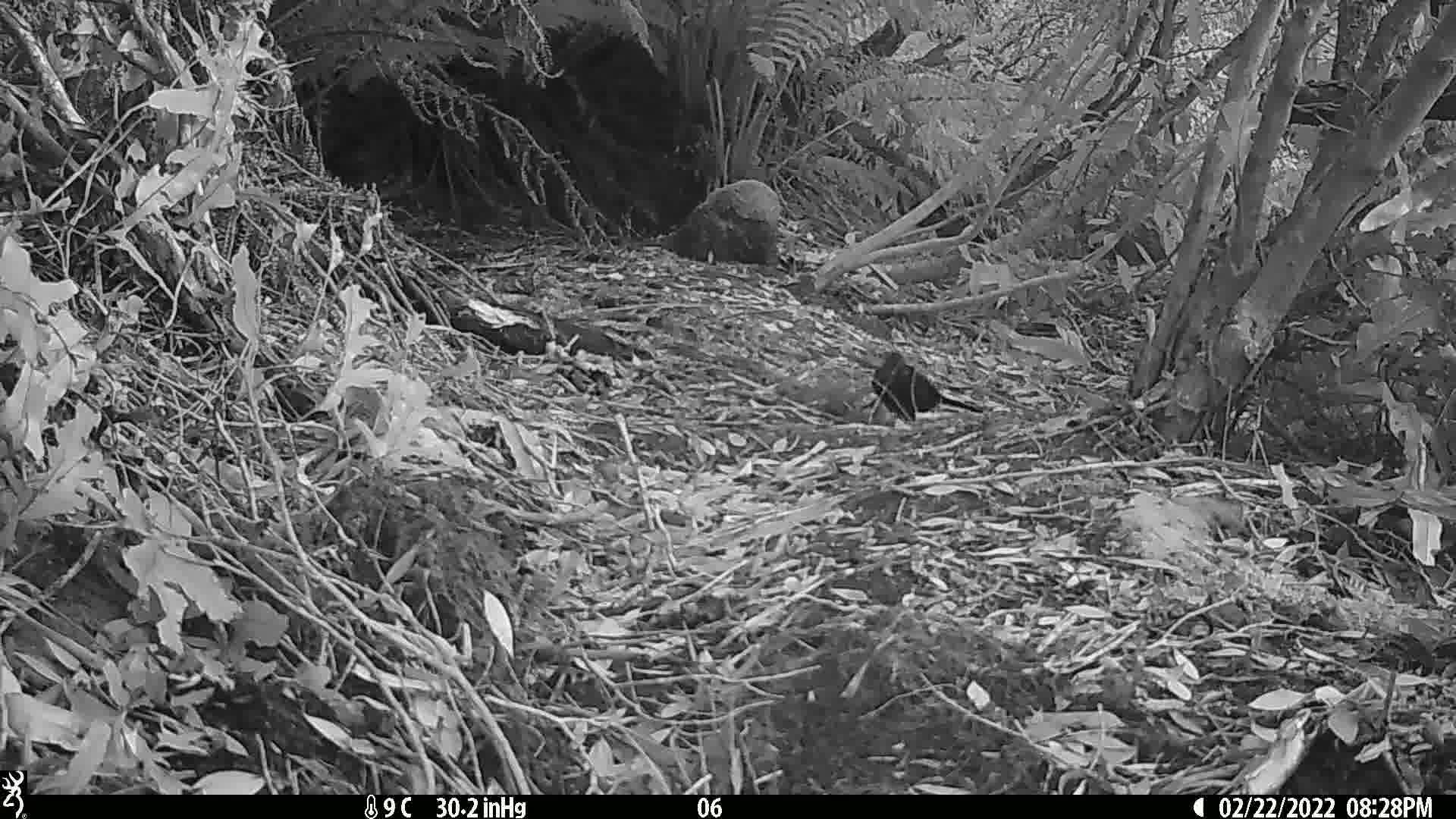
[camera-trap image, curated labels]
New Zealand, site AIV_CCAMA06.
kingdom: Animalia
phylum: Chordata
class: Aves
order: Passeriformes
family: Turdidae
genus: Turdus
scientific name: Turdus merula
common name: eurasian blackbird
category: blackbird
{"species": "blackbird (eurasian blackbird) (Turdus merula)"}